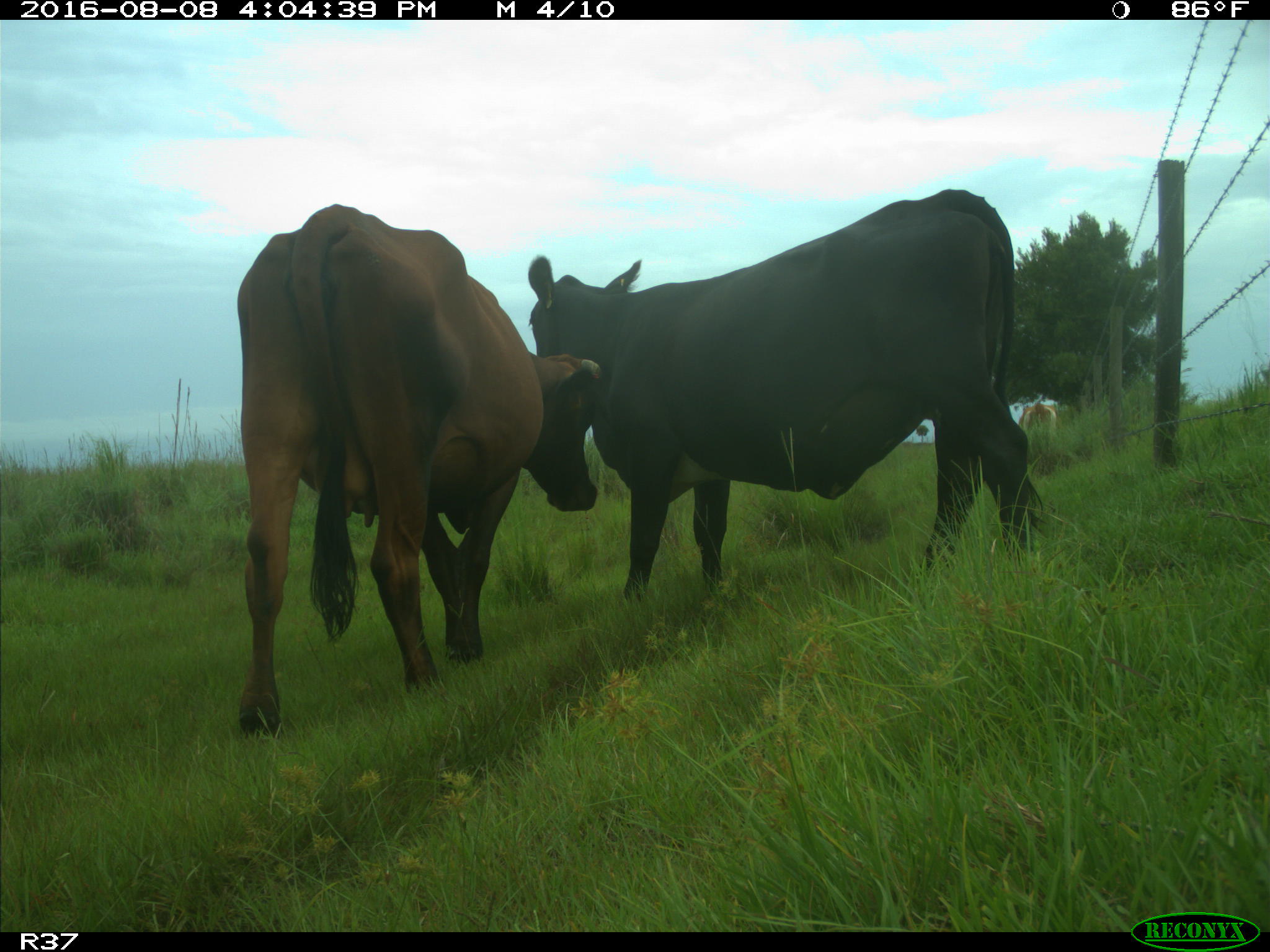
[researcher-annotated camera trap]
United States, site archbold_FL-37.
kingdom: Animalia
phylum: Chordata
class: Mammalia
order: Artiodactyla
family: Bovidae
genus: Bos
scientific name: Bos taurus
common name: domestic cow